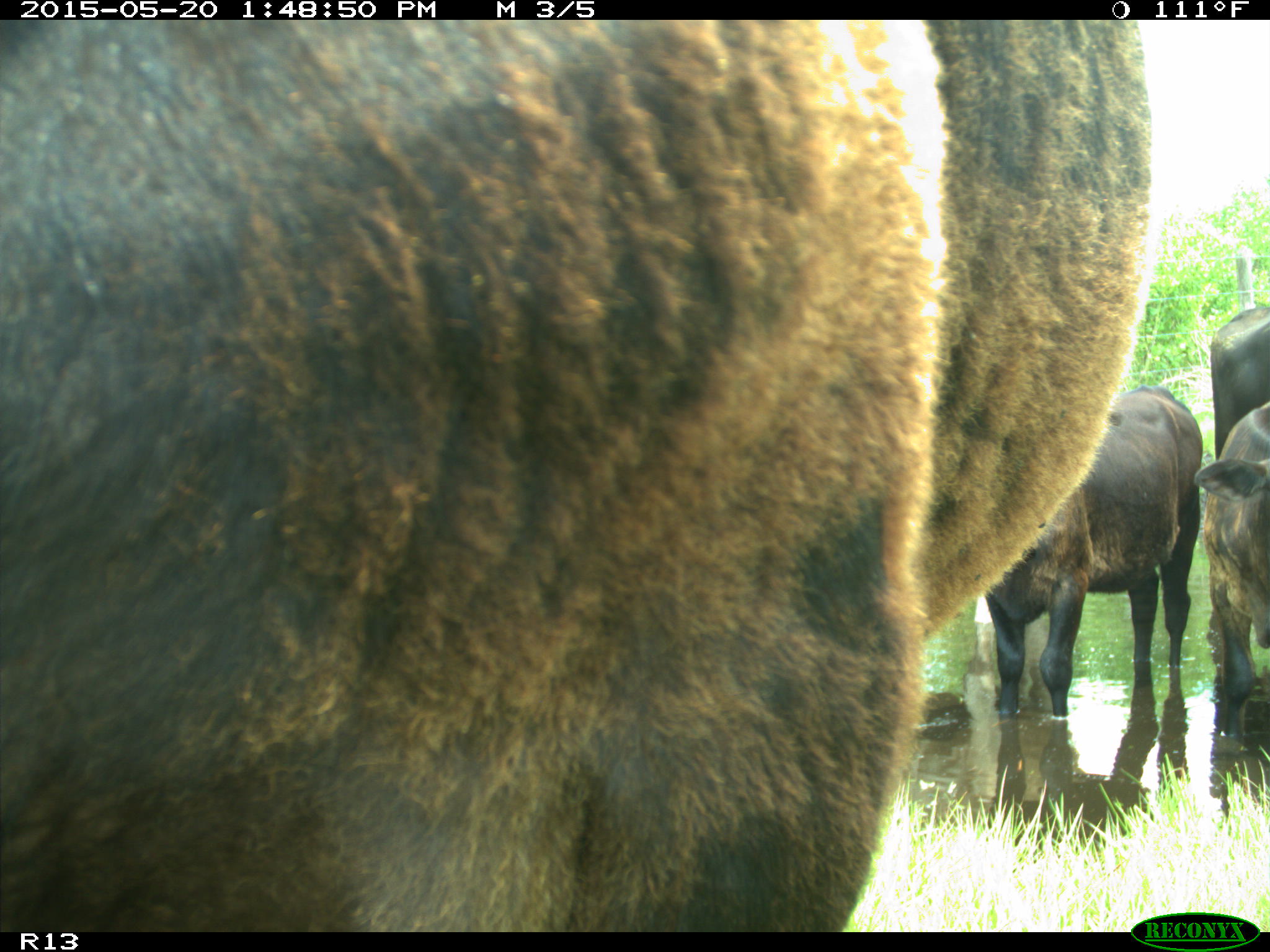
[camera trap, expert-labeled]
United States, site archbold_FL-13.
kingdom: Animalia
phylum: Chordata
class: Mammalia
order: Artiodactyla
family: Bovidae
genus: Bos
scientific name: Bos taurus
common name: domestic cow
Bos taurus (domestic cow).